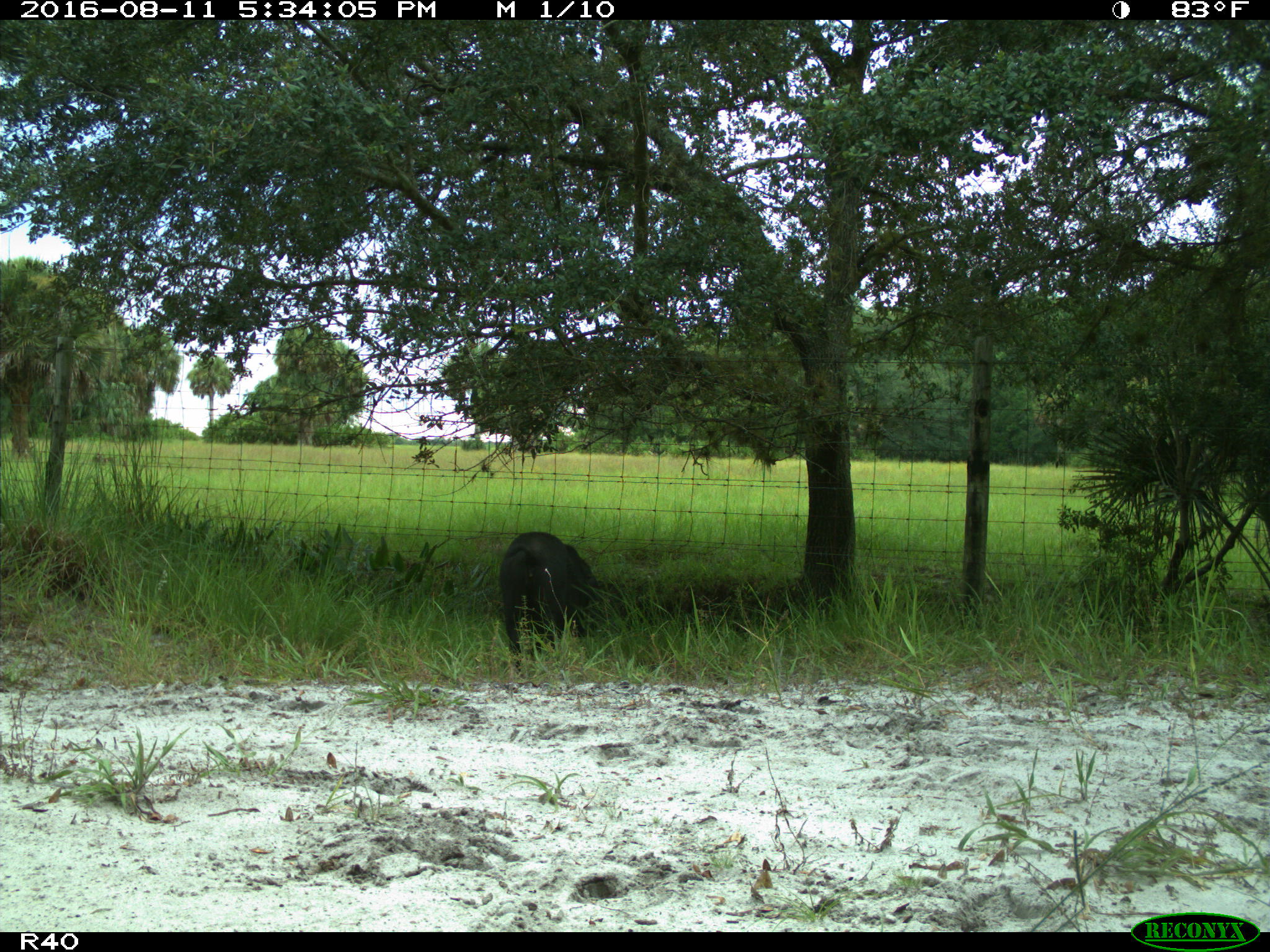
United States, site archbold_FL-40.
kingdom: Animalia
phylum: Chordata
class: Mammalia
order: Artiodactyla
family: Suidae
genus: Sus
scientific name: Sus scrofa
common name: wild boar